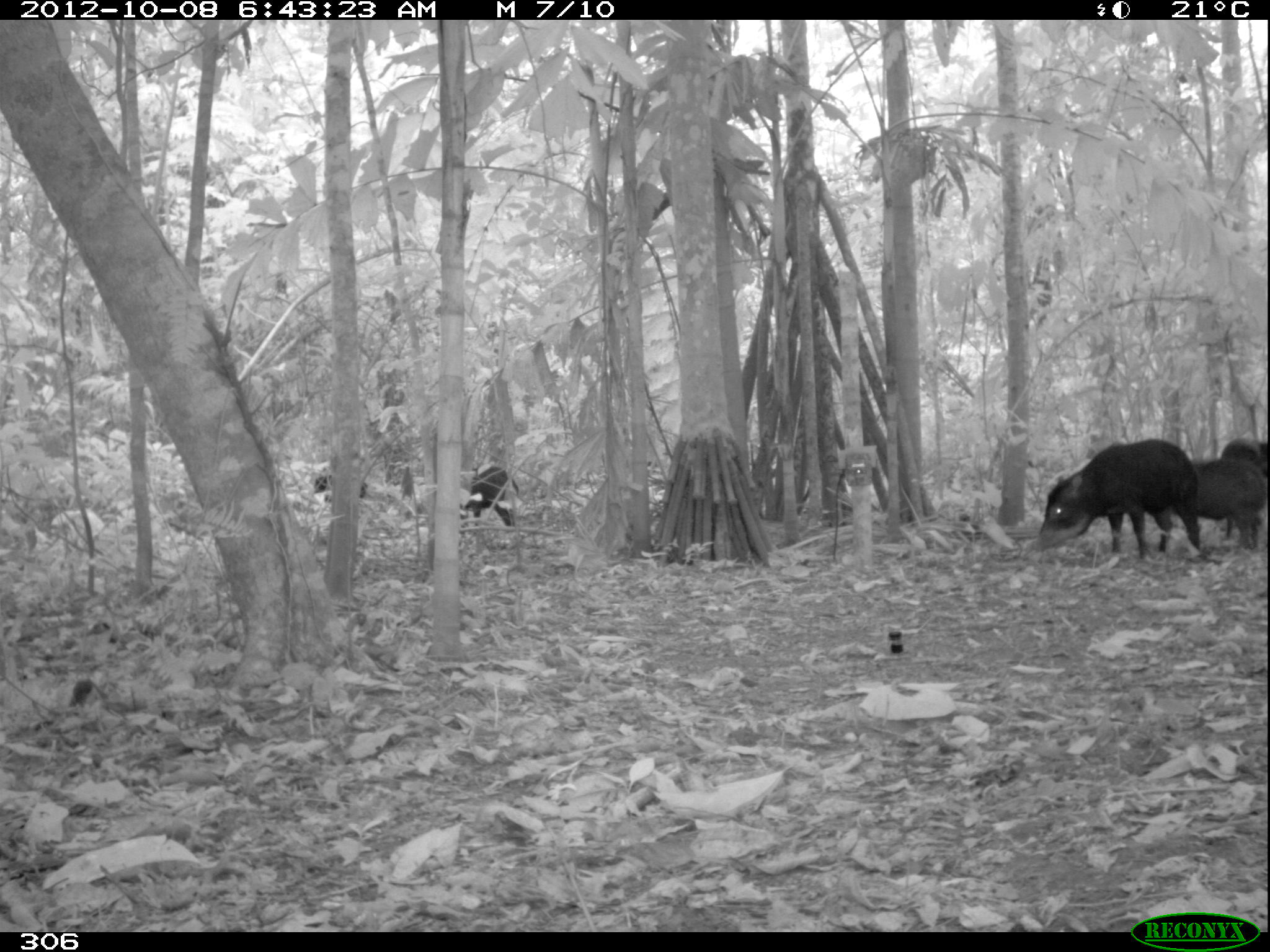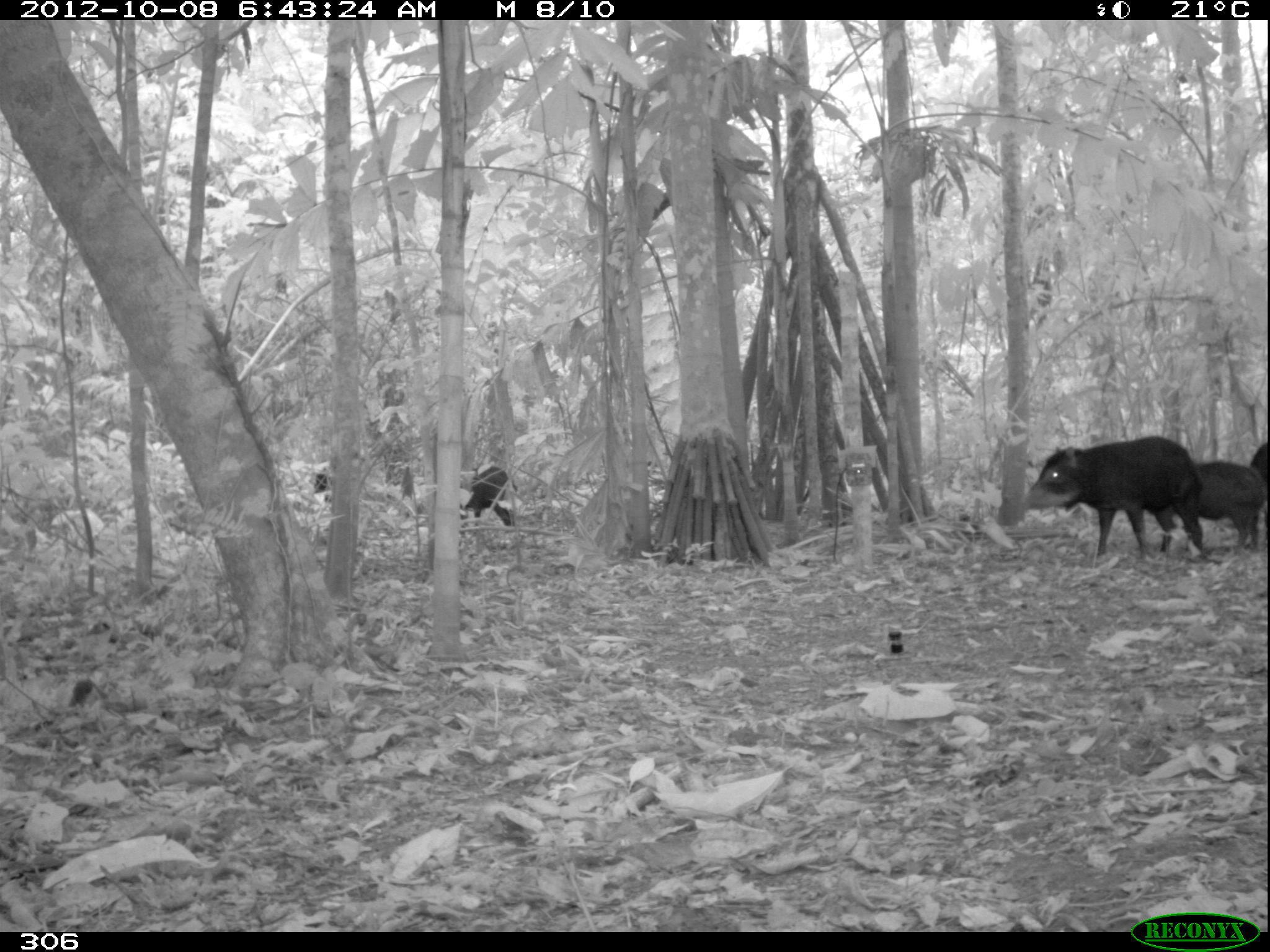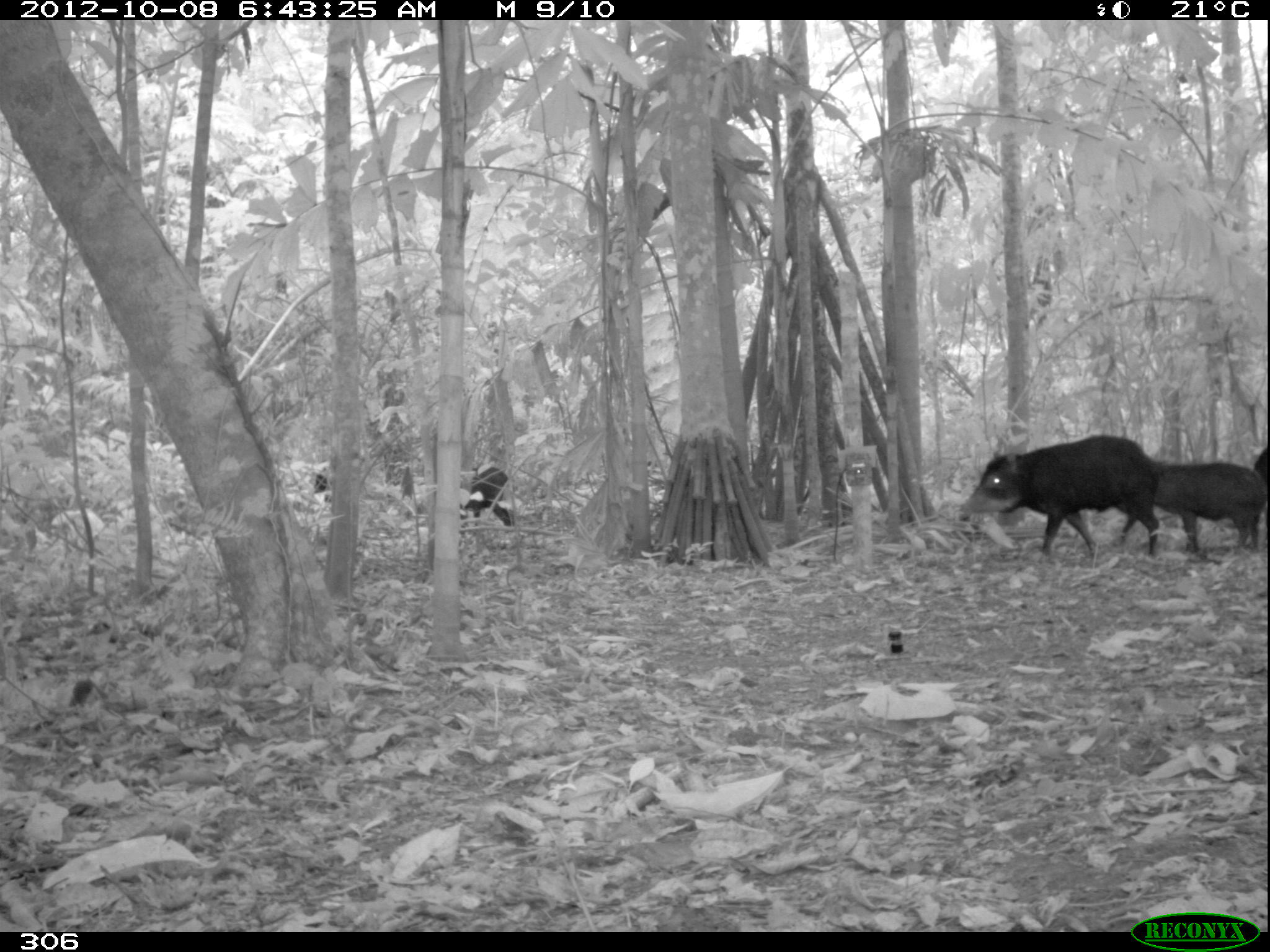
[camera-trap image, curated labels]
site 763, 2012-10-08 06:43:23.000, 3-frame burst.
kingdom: Animalia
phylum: Chordata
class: Mammalia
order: Artiodactyla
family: Tayassuidae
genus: Tayassu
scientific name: Tayassu pecari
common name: white-lipped peccary